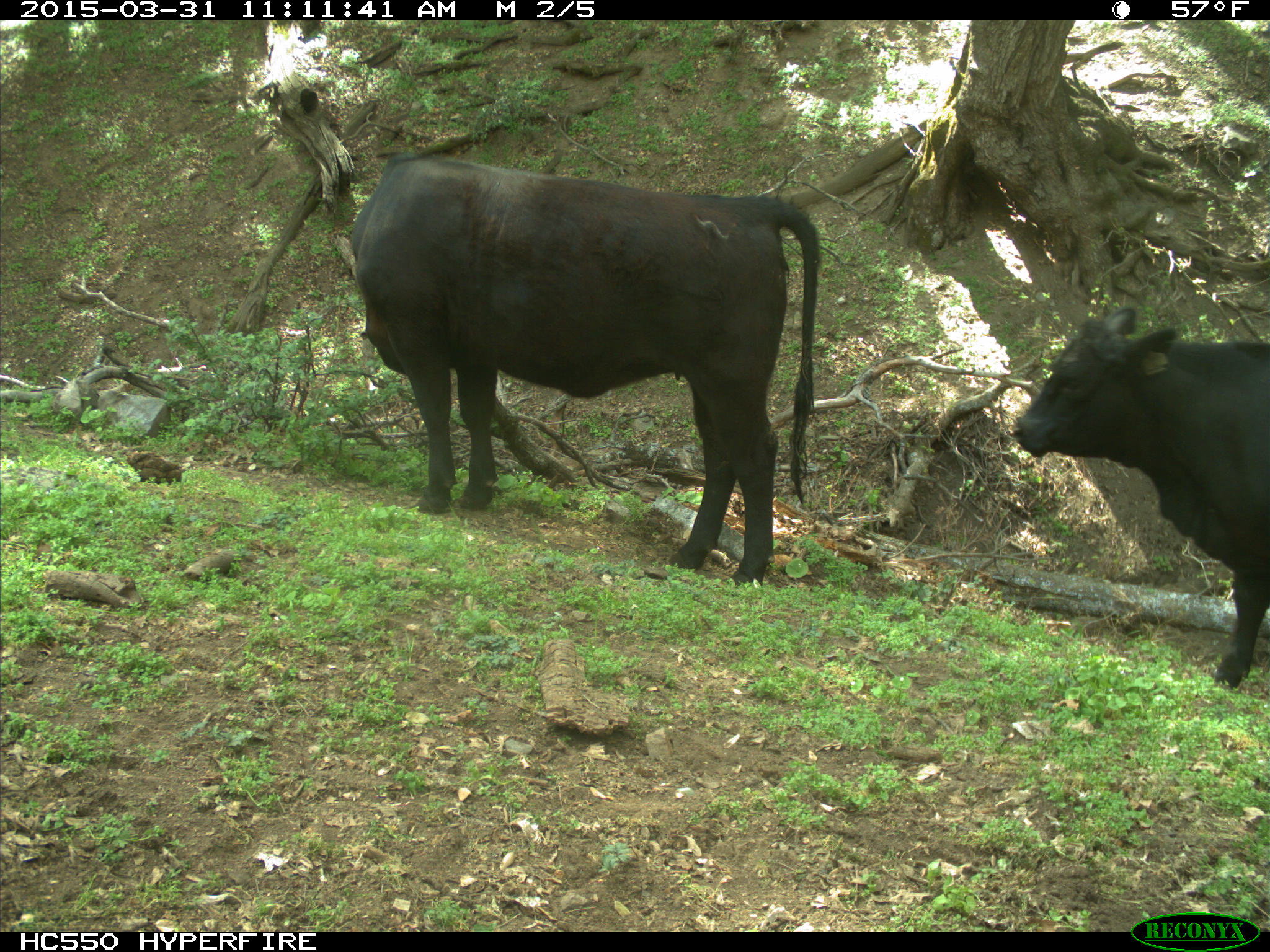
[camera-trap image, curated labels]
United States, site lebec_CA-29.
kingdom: Animalia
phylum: Chordata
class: Mammalia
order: Artiodactyla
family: Bovidae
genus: Bos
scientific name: Bos taurus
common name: domestic cow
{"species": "Bos taurus (domestic cow)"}